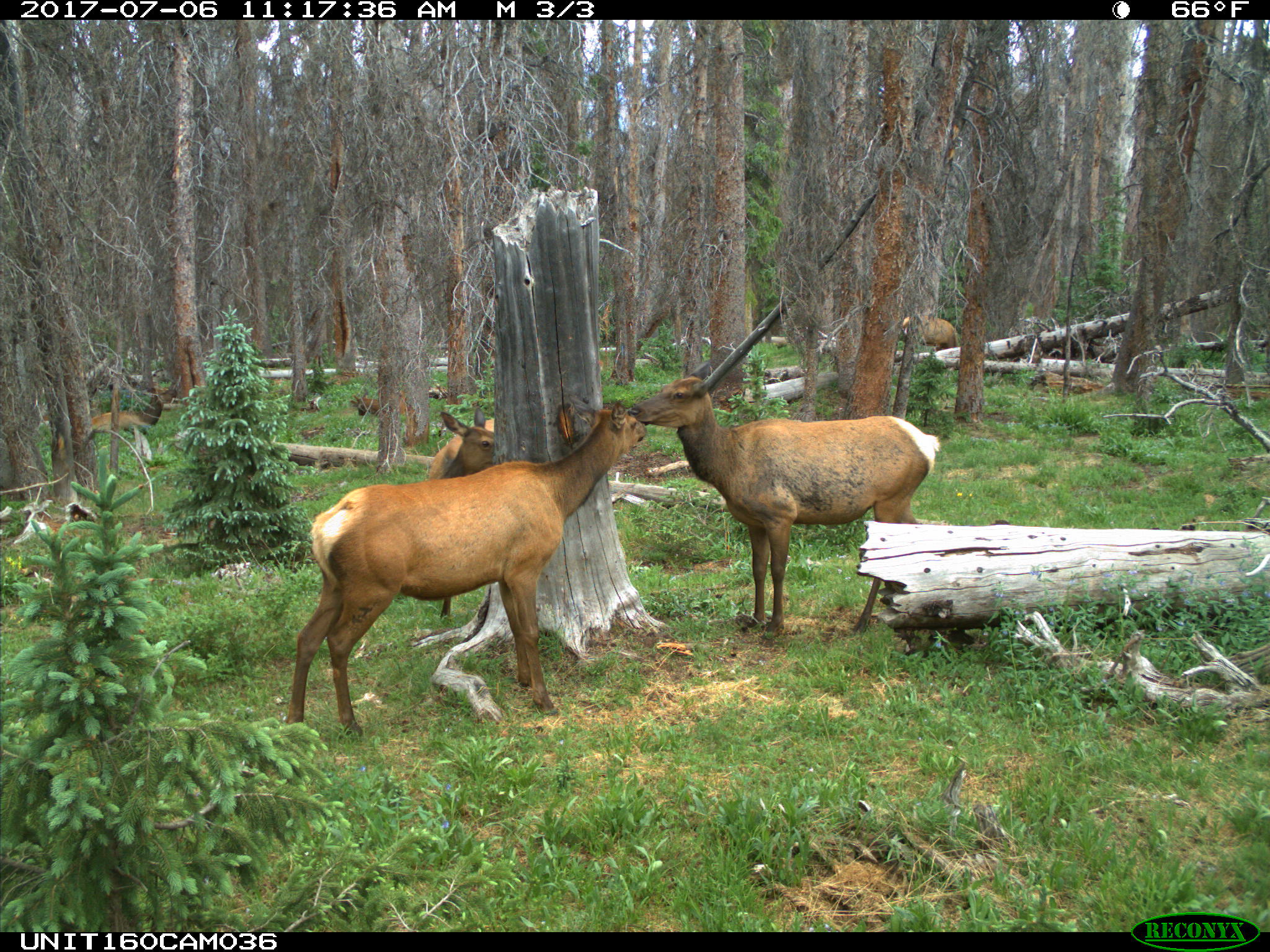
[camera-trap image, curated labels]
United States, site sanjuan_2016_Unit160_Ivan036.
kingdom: Animalia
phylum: Chordata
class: Mammalia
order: Artiodactyla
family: Cervidae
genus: Cervus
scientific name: Cervus elaphus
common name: red deer